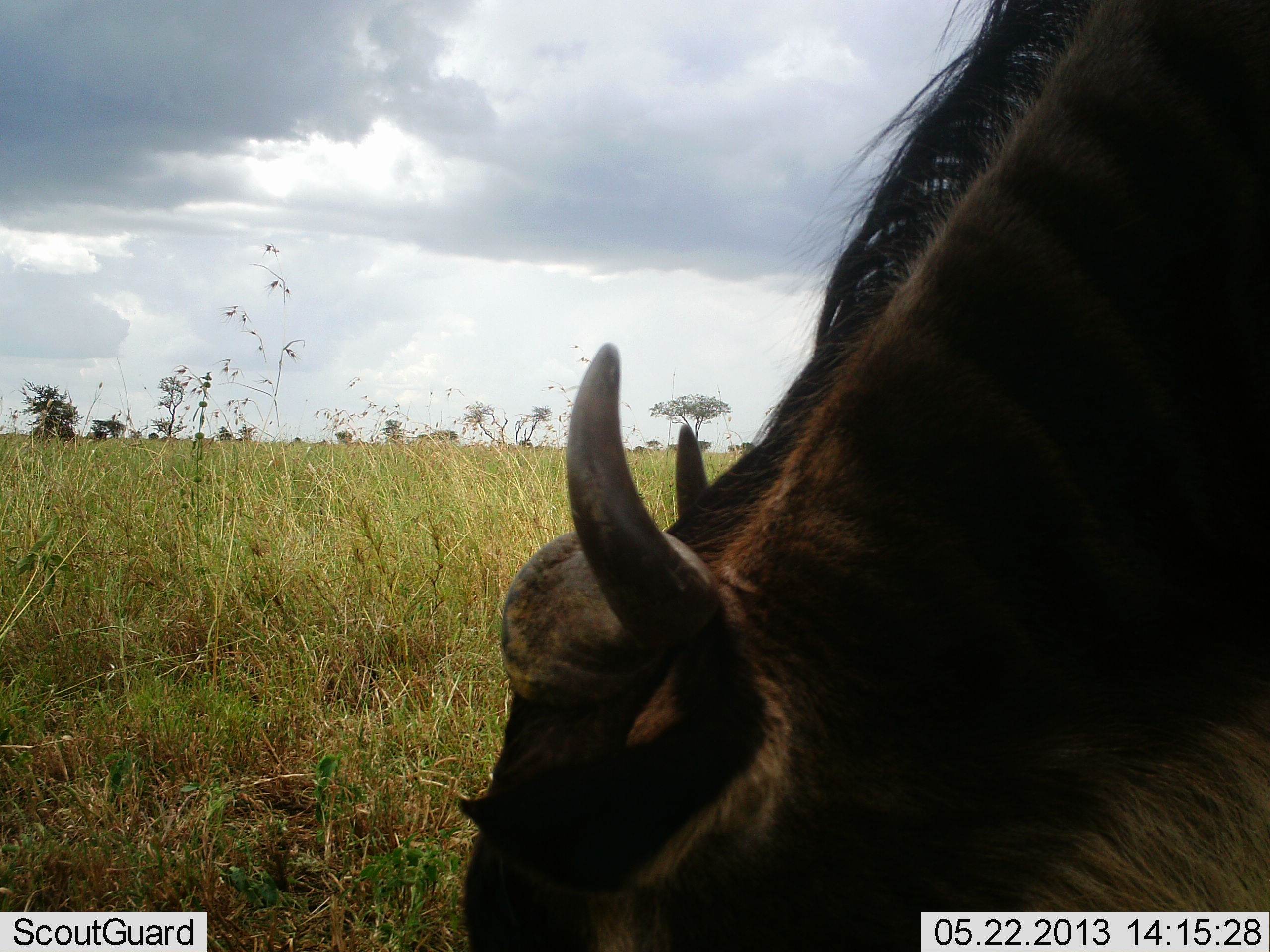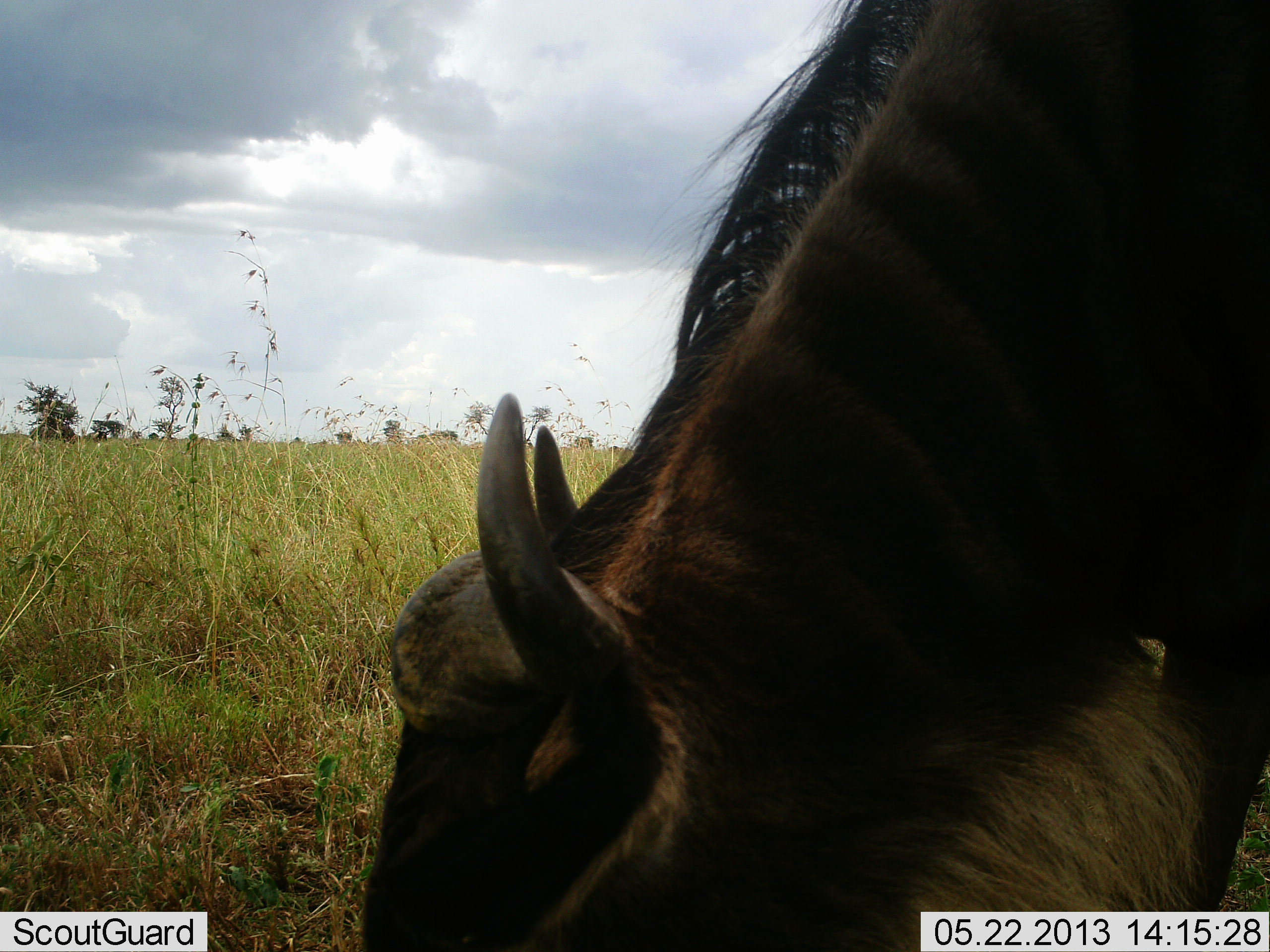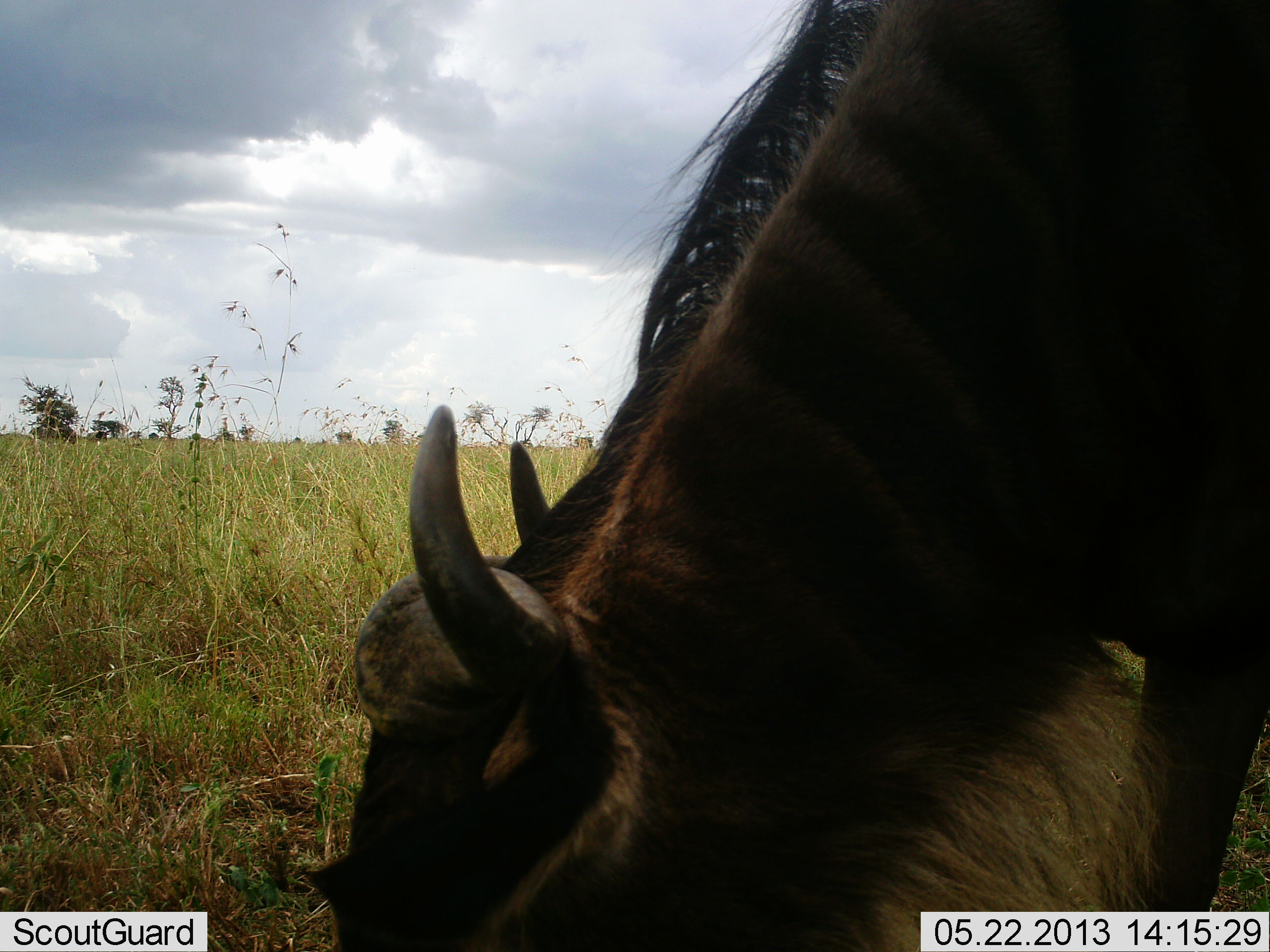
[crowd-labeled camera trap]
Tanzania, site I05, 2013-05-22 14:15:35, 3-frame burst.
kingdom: Animalia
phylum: Chordata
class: Mammalia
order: Artiodactyla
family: Bovidae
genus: Connochaetes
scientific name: Connochaetes taurinus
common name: blue wildebeest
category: wildebeest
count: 1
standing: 30%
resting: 0%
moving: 10%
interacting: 0%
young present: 0%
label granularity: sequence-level